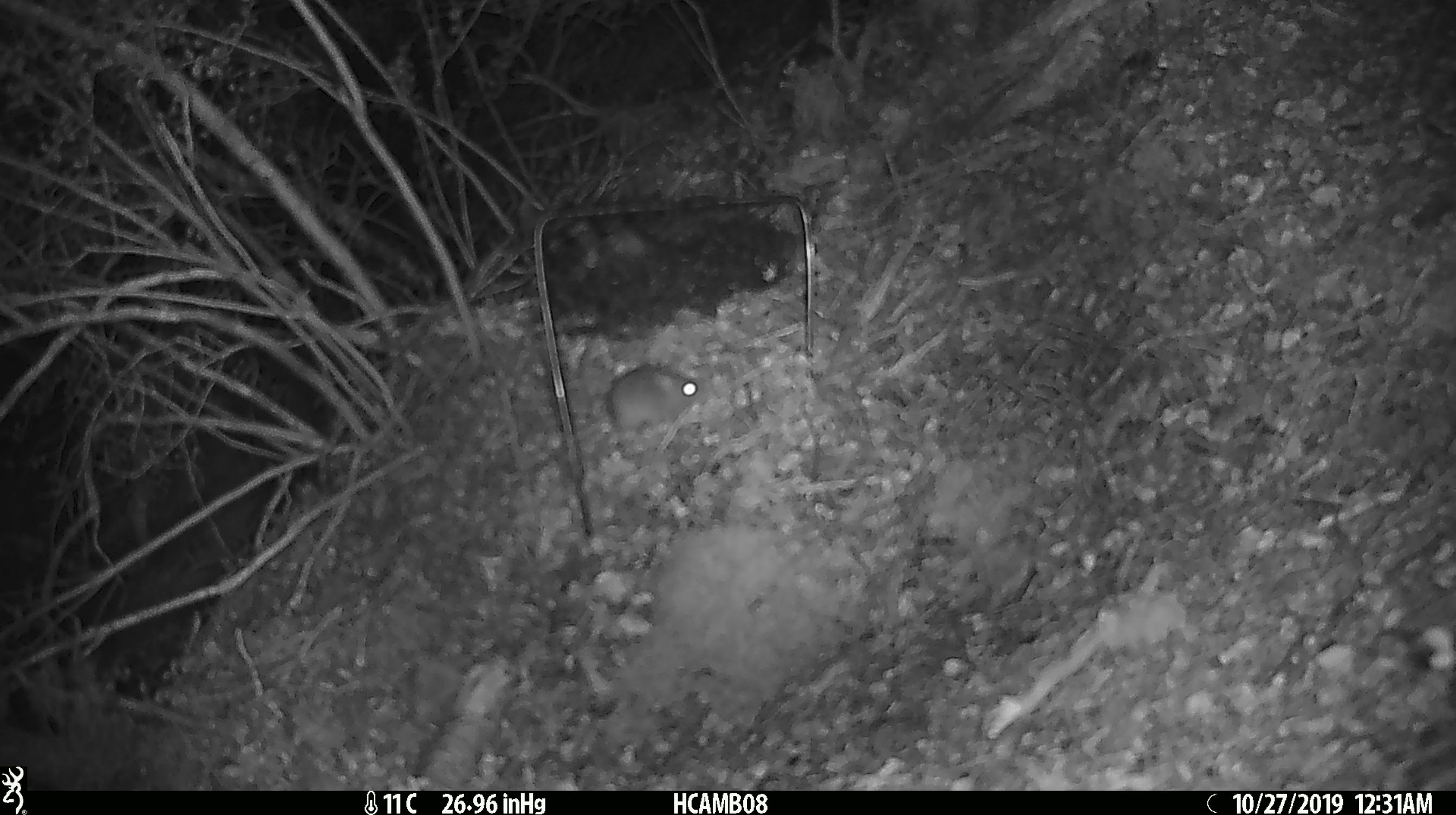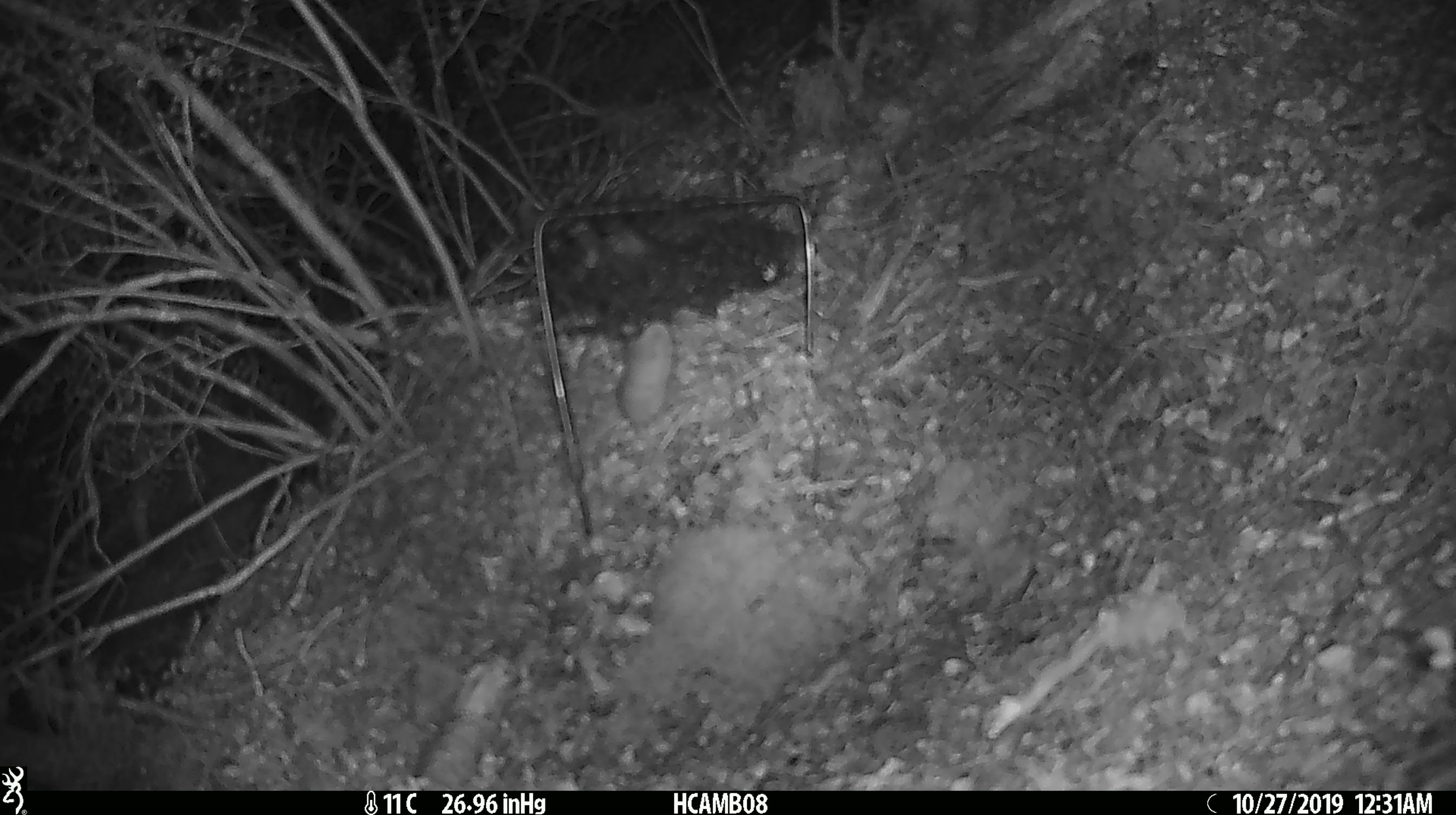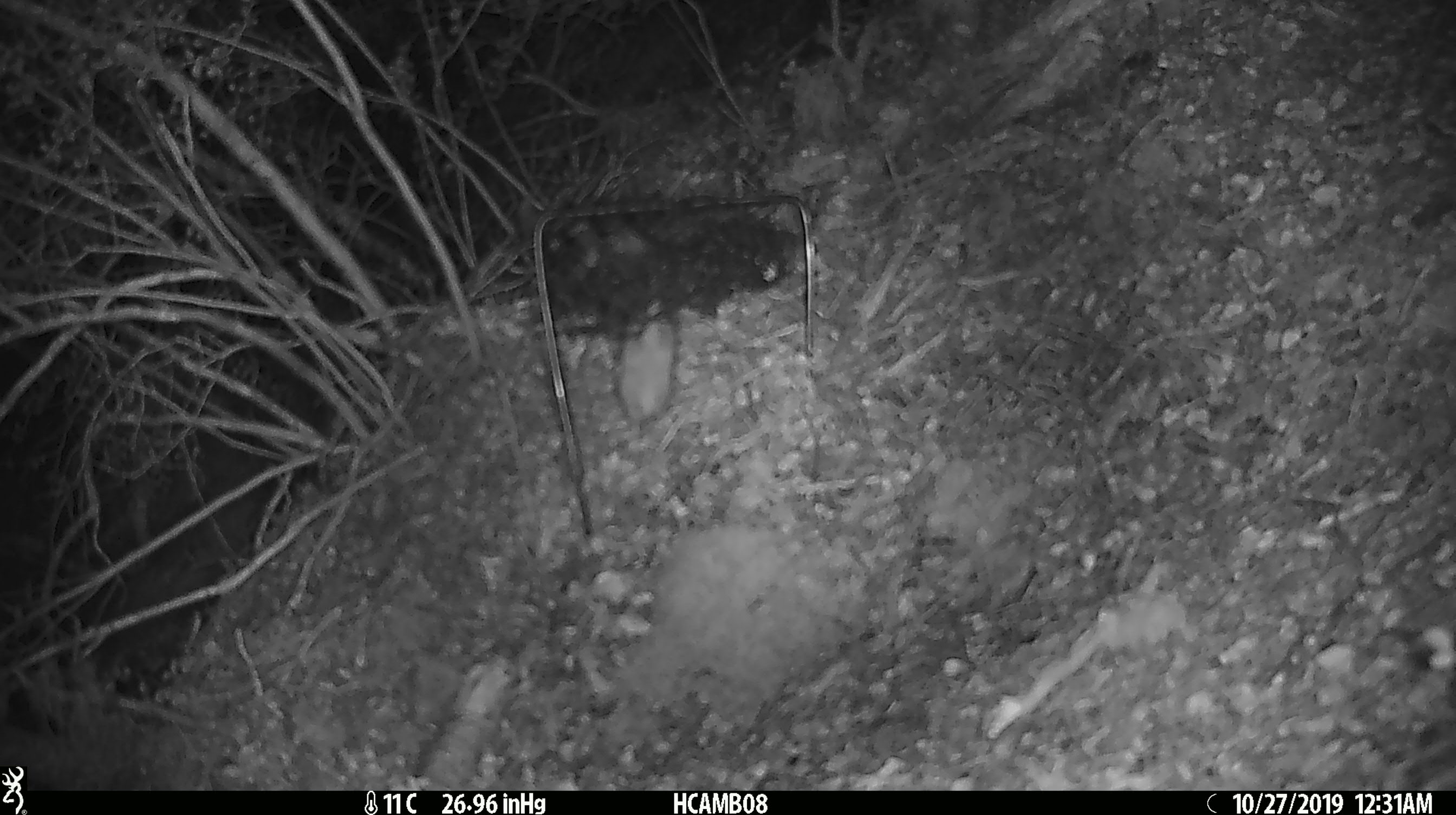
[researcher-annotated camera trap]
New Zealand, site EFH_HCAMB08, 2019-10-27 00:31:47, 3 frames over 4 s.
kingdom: Animalia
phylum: Chordata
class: Mammalia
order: Rodentia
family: Muridae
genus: Mus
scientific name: Mus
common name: mouse